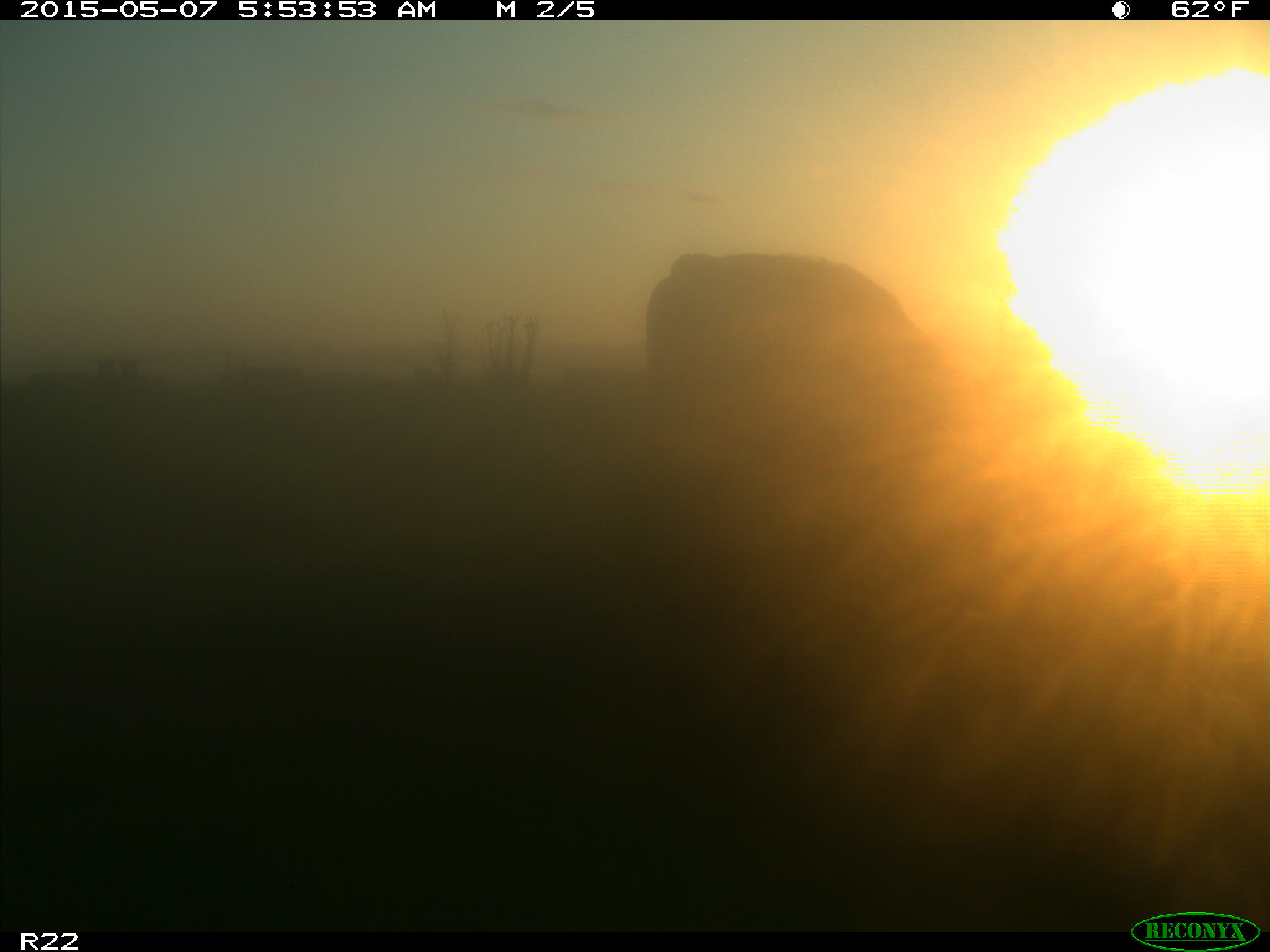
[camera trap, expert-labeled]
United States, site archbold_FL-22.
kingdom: Animalia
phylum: Chordata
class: Mammalia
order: Artiodactyla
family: Bovidae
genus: Bos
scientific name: Bos taurus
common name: domestic cow